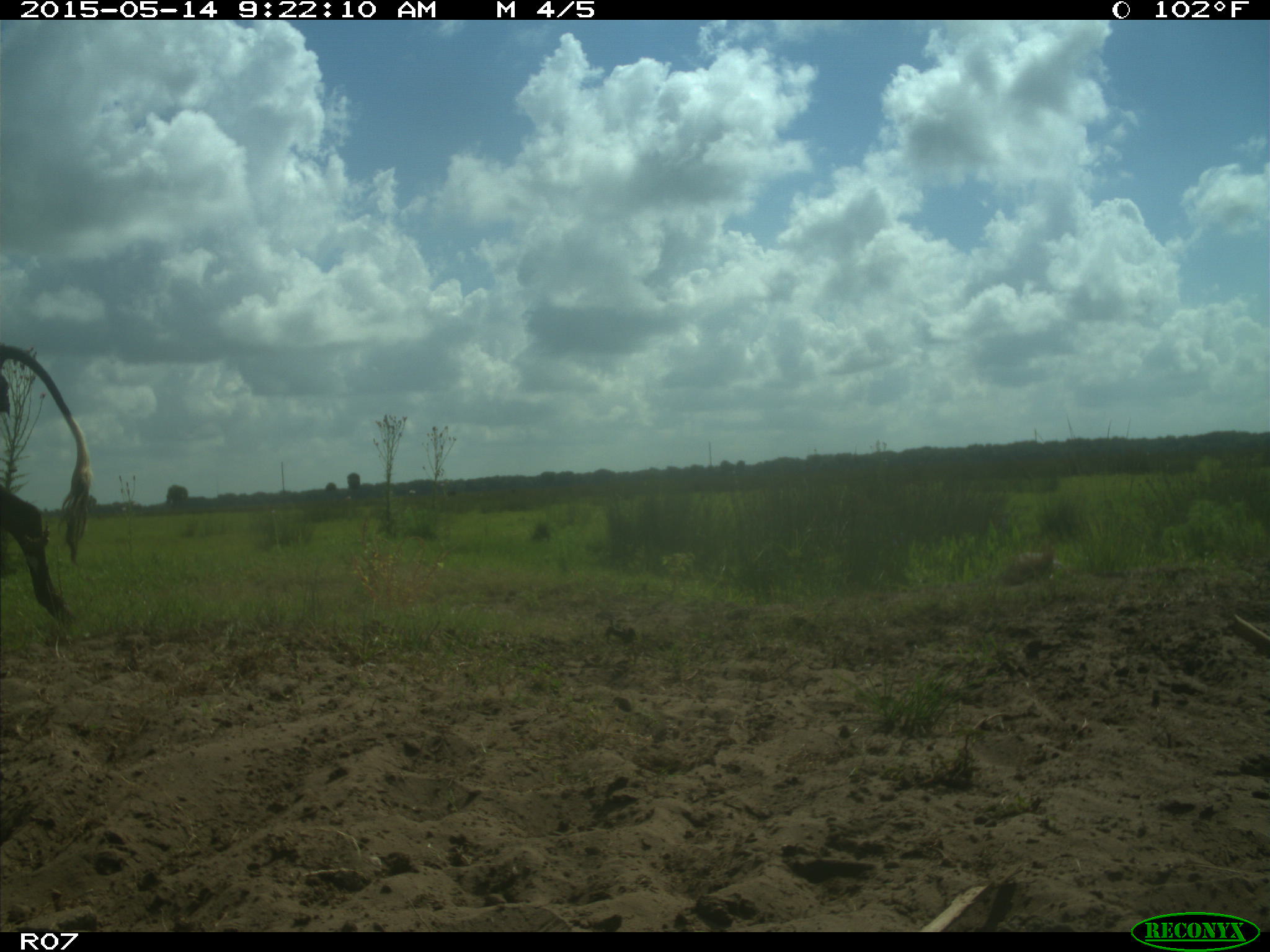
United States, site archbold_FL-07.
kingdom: Animalia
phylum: Chordata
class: Mammalia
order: Artiodactyla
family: Bovidae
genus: Bos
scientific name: Bos taurus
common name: domestic cow